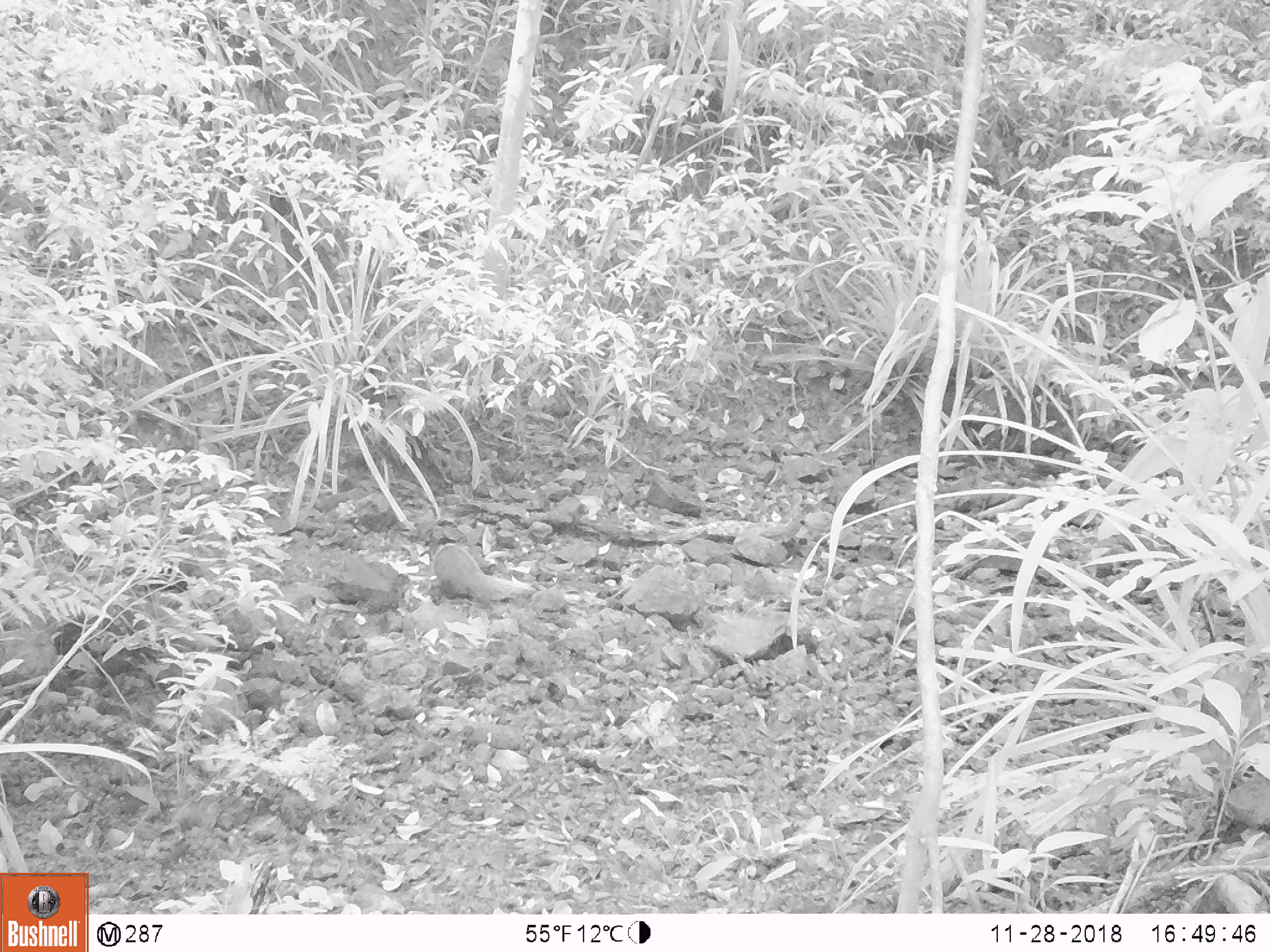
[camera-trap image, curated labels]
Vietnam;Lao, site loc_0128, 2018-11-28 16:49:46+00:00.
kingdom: Animalia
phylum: Chordata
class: Mammalia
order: Carnivora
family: Herpestidae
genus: Urva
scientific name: Urva urva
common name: crab-eating mongoose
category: crab eating mongoose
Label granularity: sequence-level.